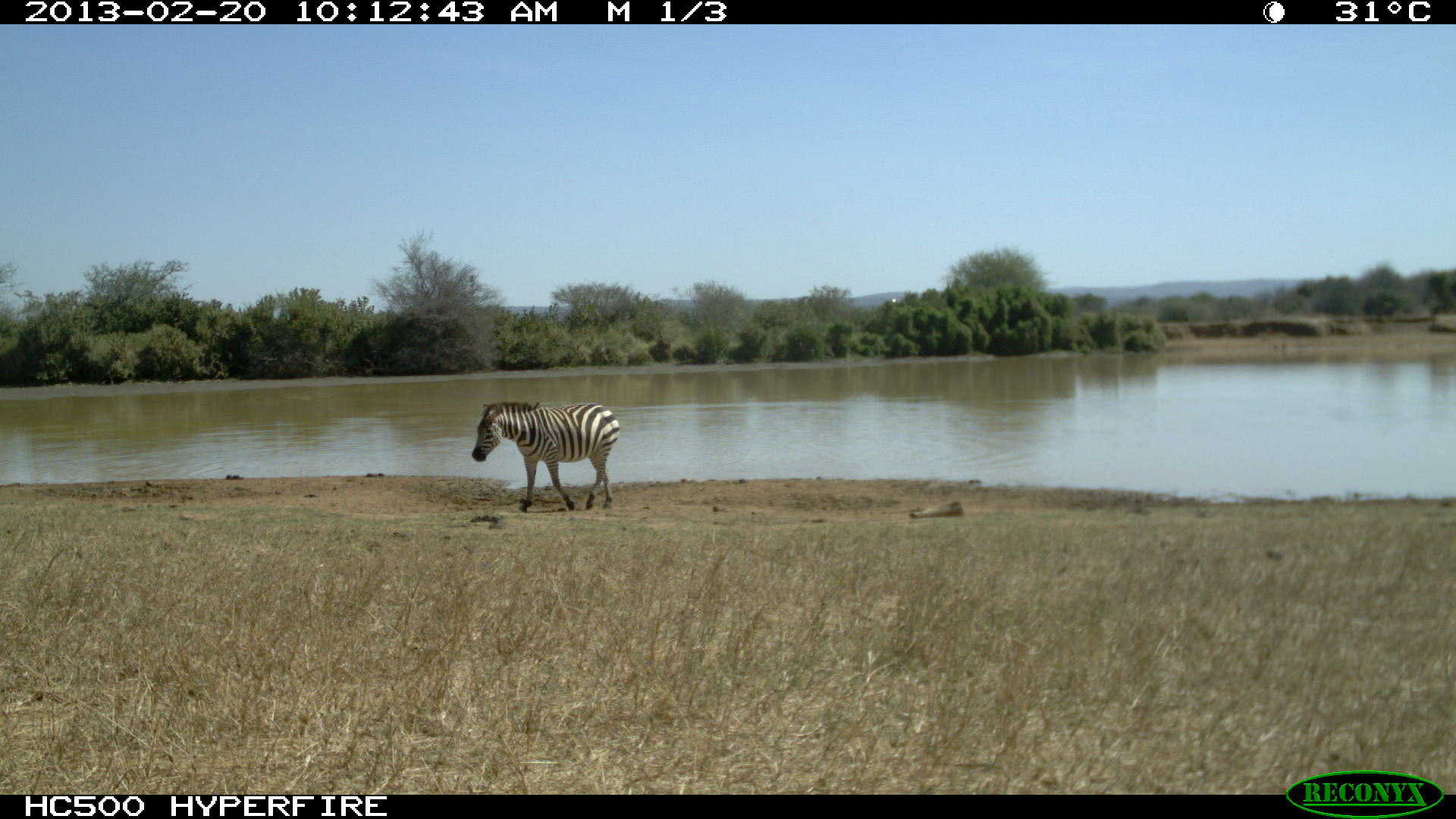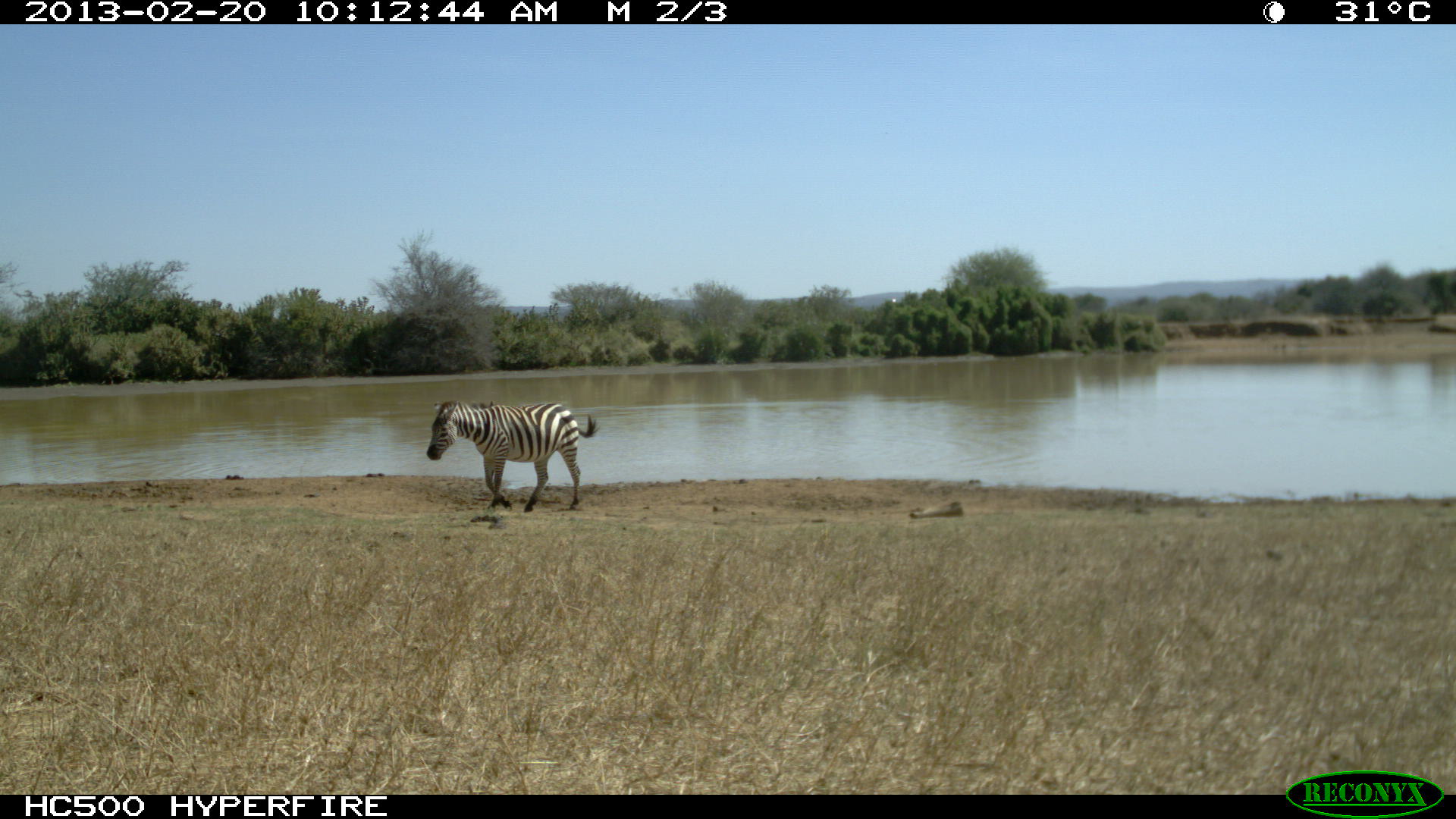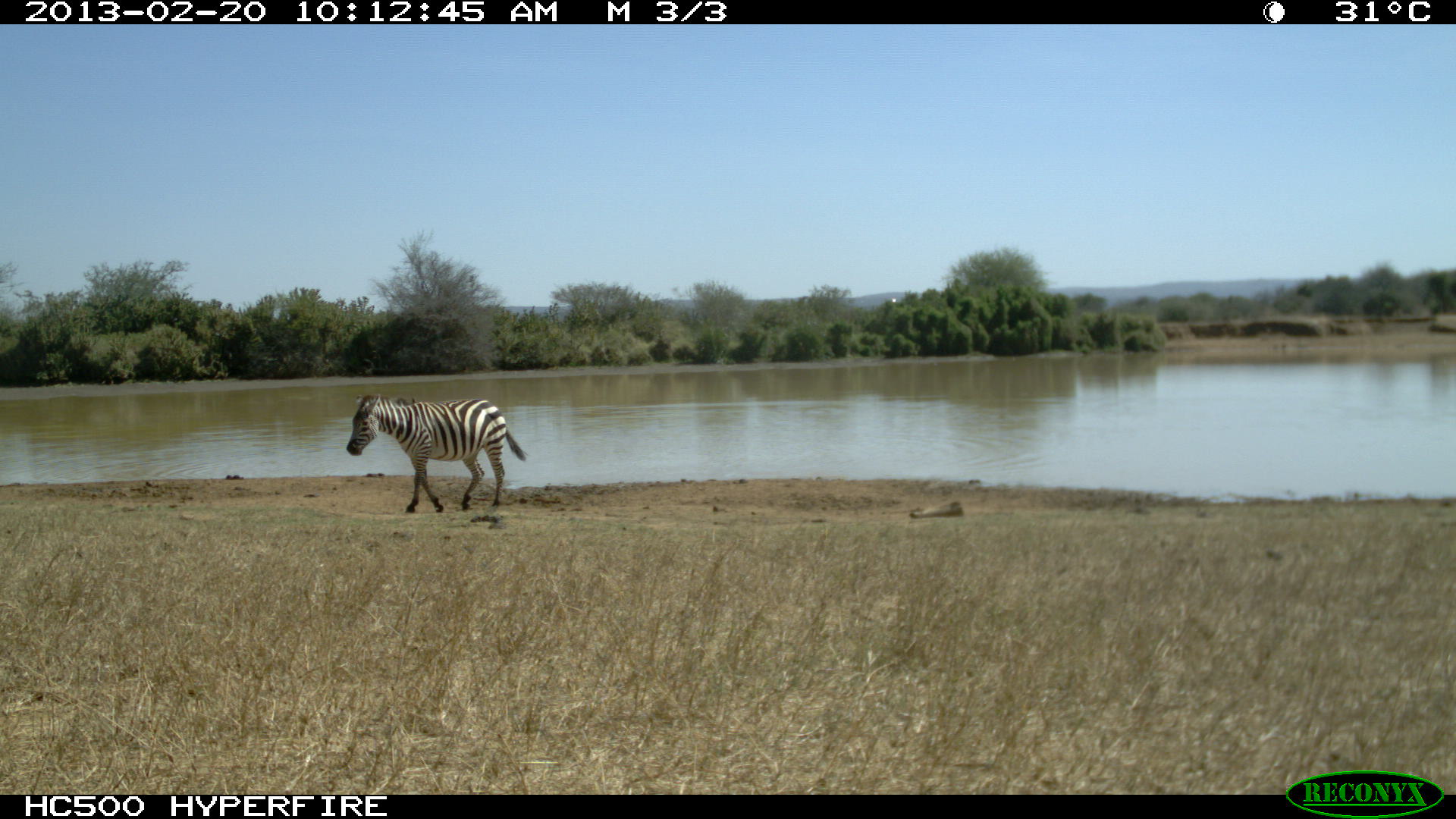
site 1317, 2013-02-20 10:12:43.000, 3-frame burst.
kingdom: Animalia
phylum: Chordata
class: Mammalia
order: Perissodactyla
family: Equidae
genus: Equus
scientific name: Equus quagga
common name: plains zebra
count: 1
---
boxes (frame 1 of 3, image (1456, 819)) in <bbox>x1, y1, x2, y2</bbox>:
equus quagga: <bbox>471, 402, 621, 513</bbox>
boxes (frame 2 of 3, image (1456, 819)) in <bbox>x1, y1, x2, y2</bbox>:
equus quagga: <bbox>425, 402, 597, 513</bbox>